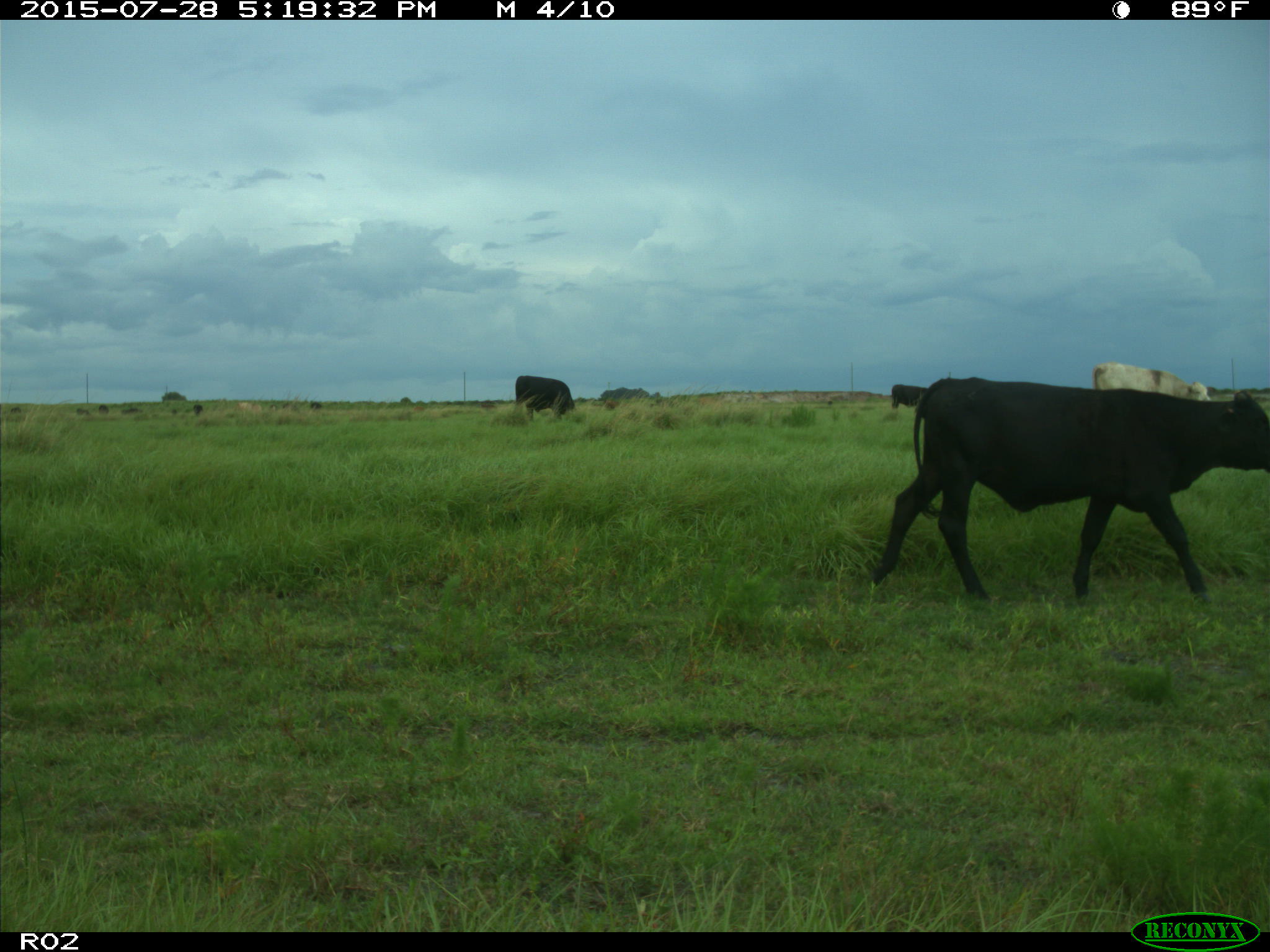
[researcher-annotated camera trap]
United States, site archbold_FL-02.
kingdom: Animalia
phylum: Chordata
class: Mammalia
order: Artiodactyla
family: Bovidae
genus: Bos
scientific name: Bos taurus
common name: domestic cow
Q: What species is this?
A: Bos taurus (domestic cow).